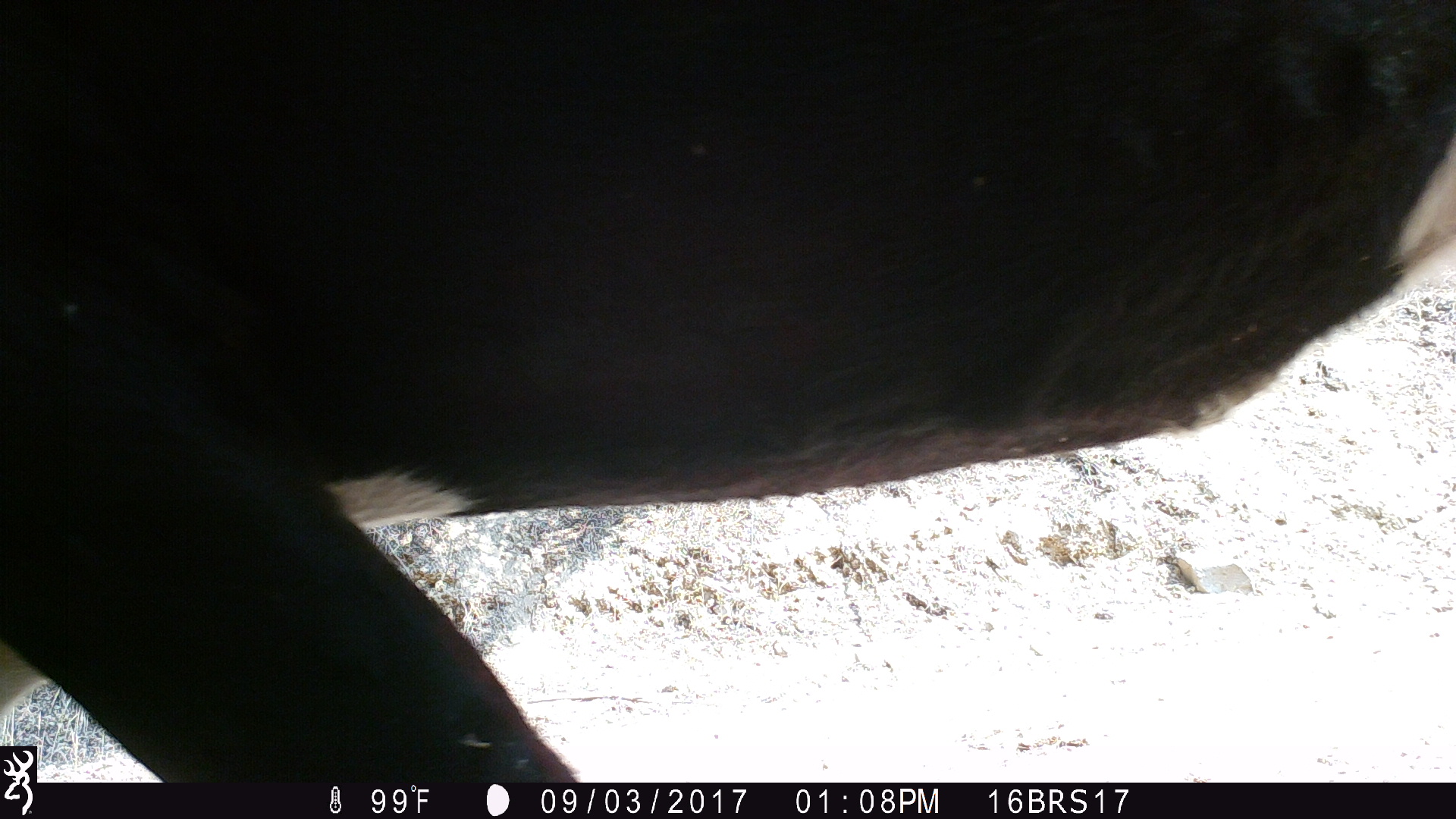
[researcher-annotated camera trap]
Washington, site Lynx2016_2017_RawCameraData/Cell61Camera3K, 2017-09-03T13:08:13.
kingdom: Animalia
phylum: Chordata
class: Mammalia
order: Artiodactyla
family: Bovidae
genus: Bos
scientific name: Bos taurus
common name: domestic cattle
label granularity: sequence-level